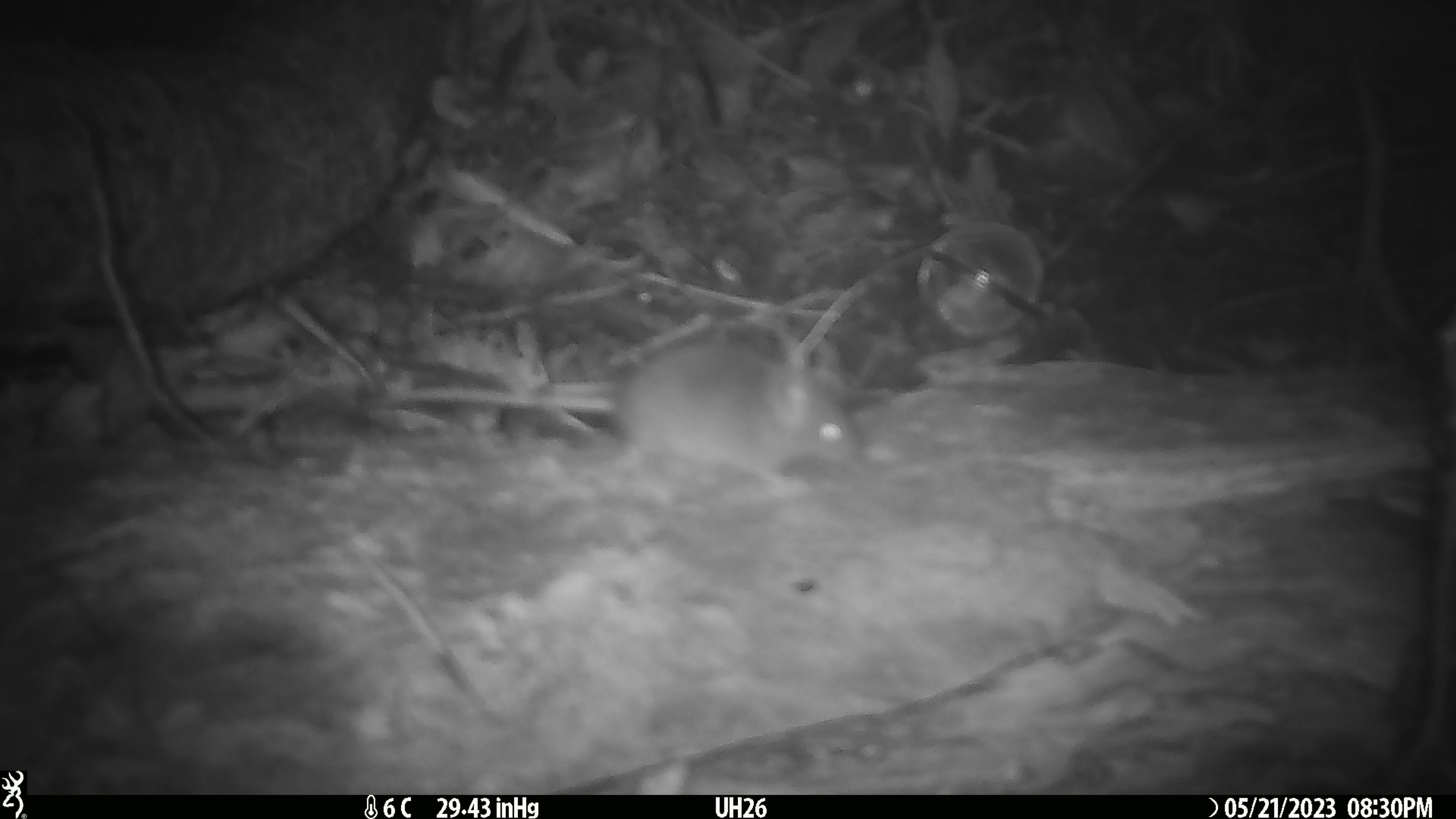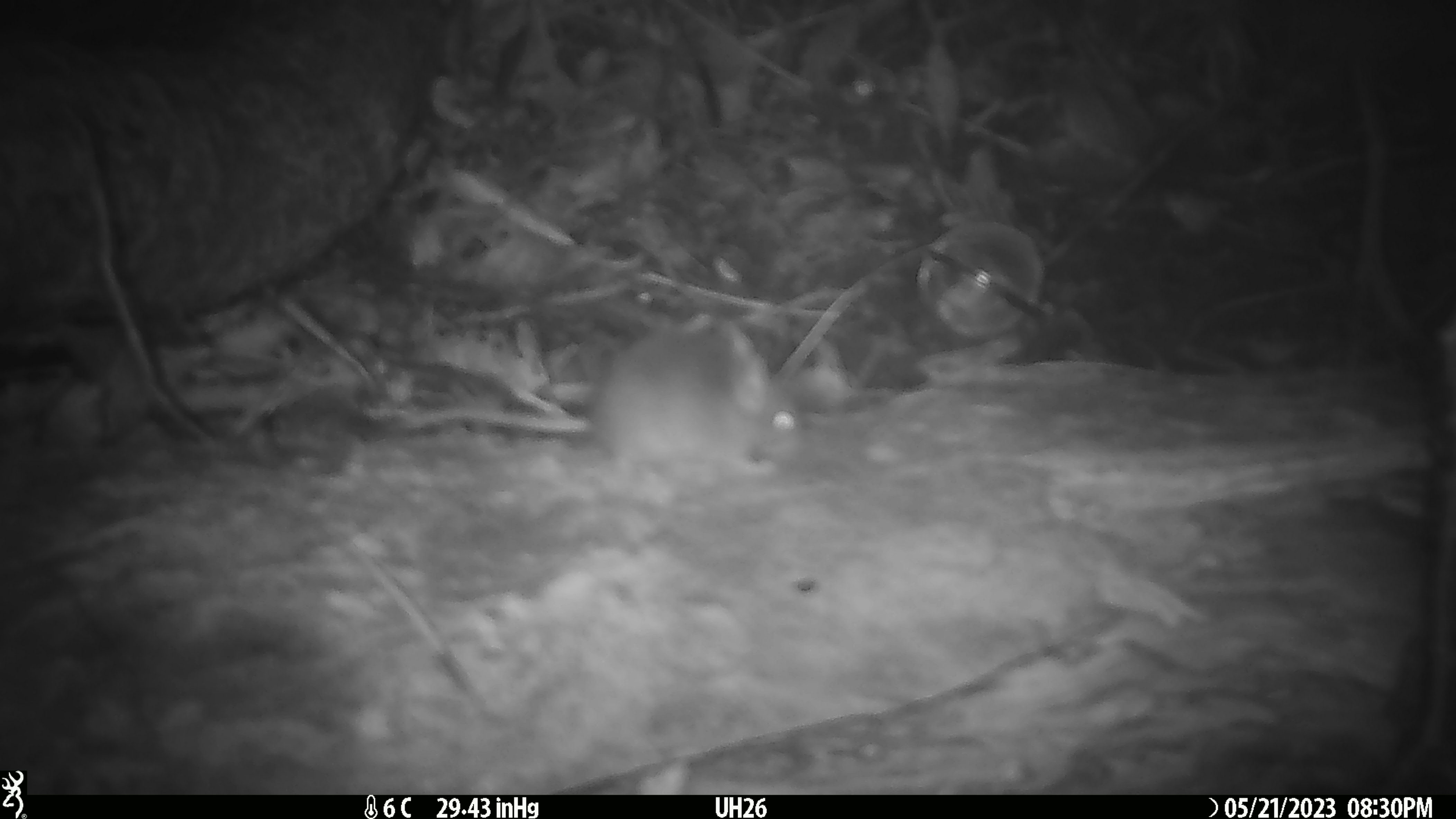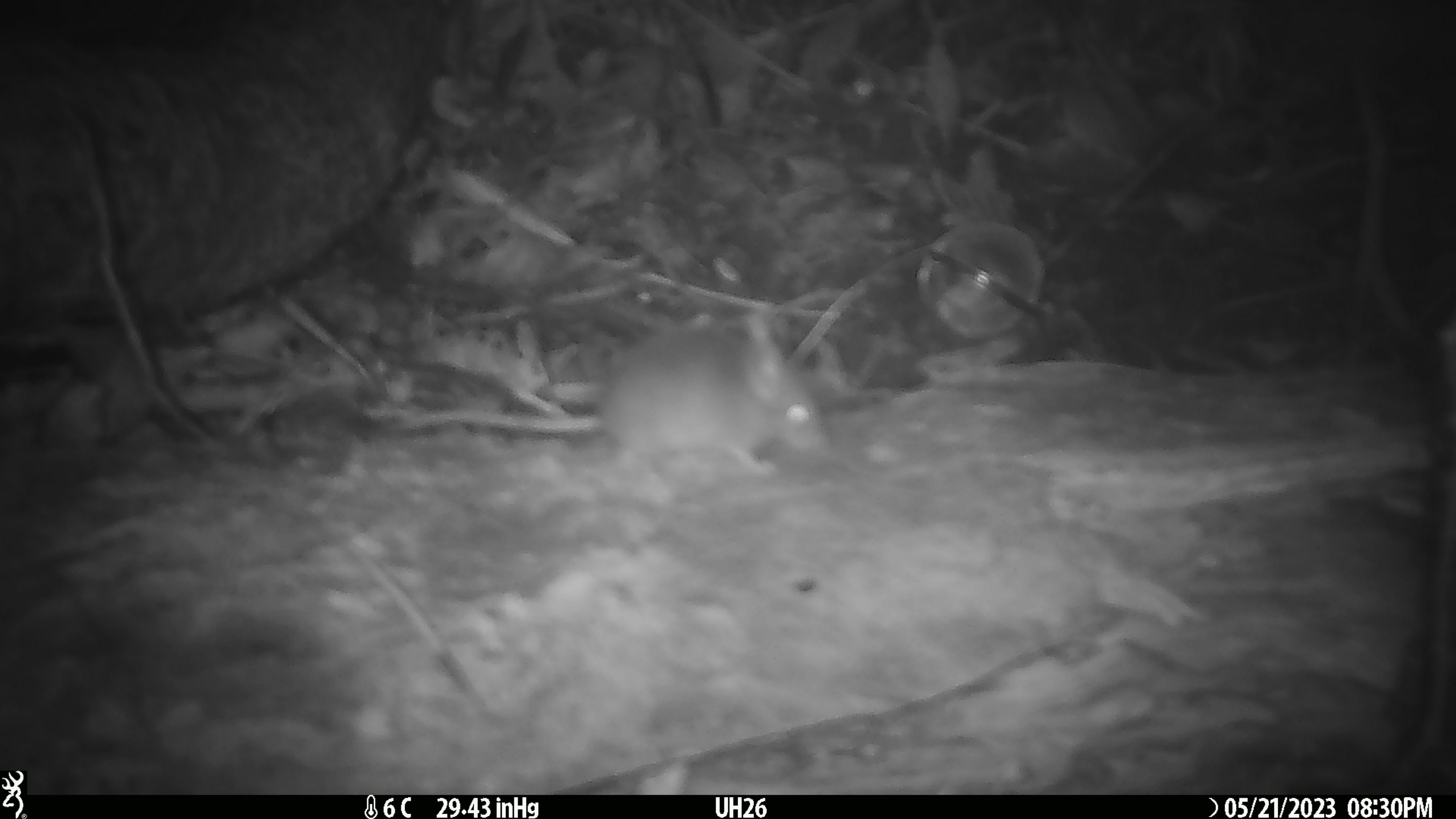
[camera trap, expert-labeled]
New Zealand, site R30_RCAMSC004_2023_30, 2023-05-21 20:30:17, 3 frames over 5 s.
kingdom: Animalia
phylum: Chordata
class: Mammalia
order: Rodentia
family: Muridae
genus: Mus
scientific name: Mus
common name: mouse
Mouse (Mus).